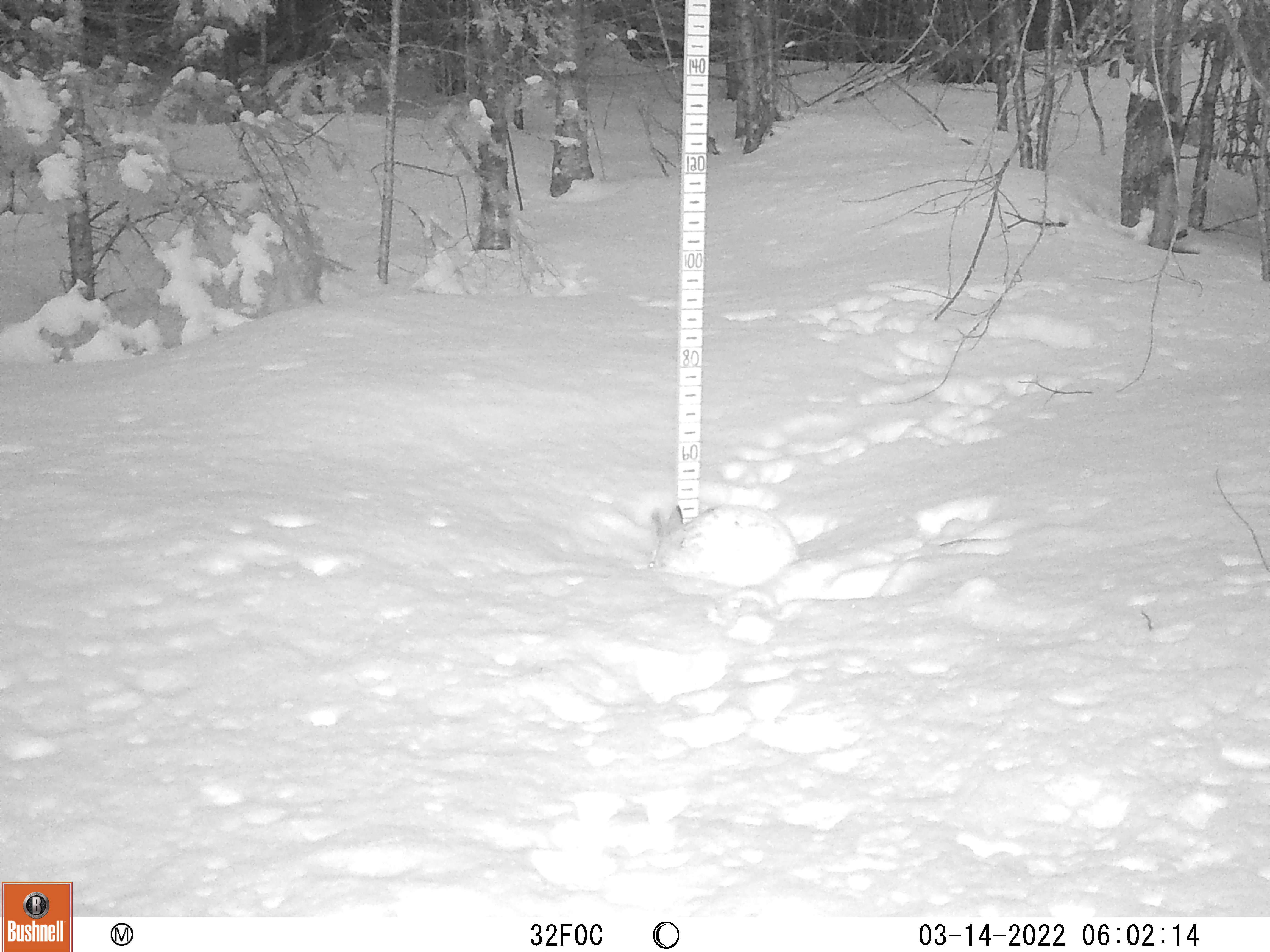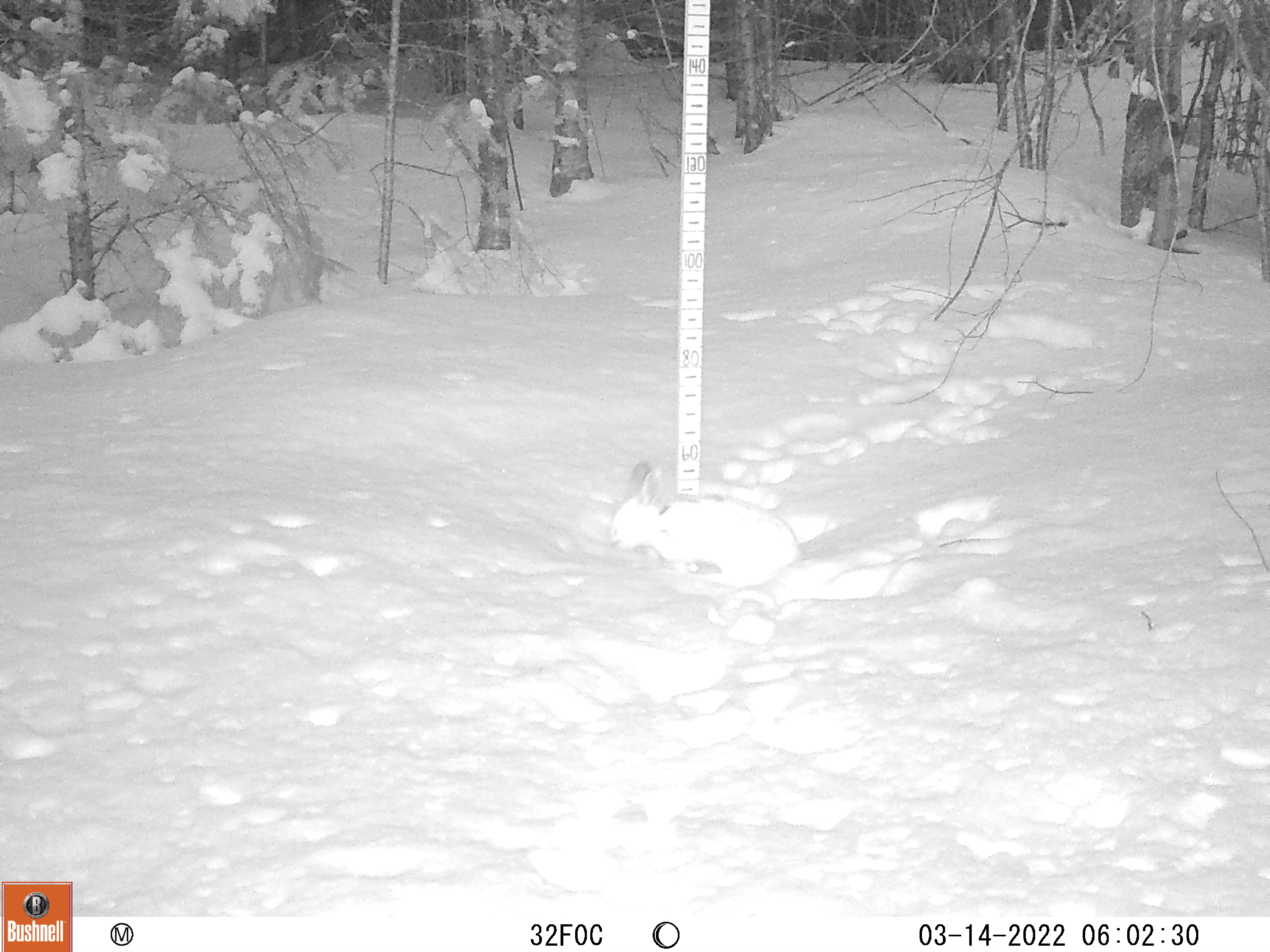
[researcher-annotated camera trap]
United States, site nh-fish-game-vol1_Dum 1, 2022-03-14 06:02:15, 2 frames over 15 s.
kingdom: Animalia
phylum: Chordata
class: Mammalia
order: Lagomorpha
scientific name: Lagomorpha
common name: rabbit or hare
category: rabbit or hare sp.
Rabbit or hare sp. (rabbit or hare) (Lagomorpha).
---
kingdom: Animalia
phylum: Chordata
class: Mammalia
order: Lagomorpha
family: Leporidae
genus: Lepus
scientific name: Lepus americanus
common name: snowshoe hare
Snowshoe hare (Lepus americanus).